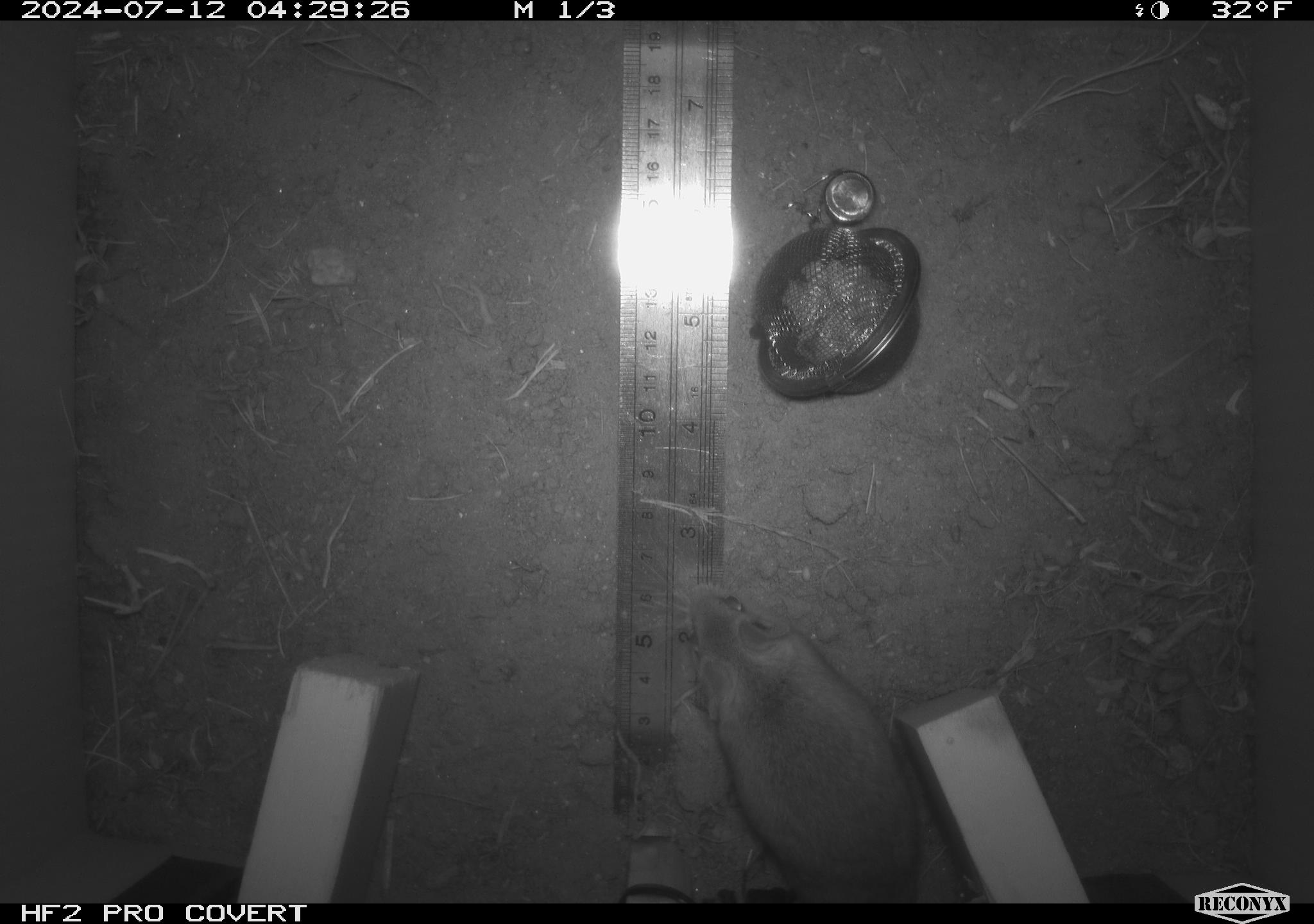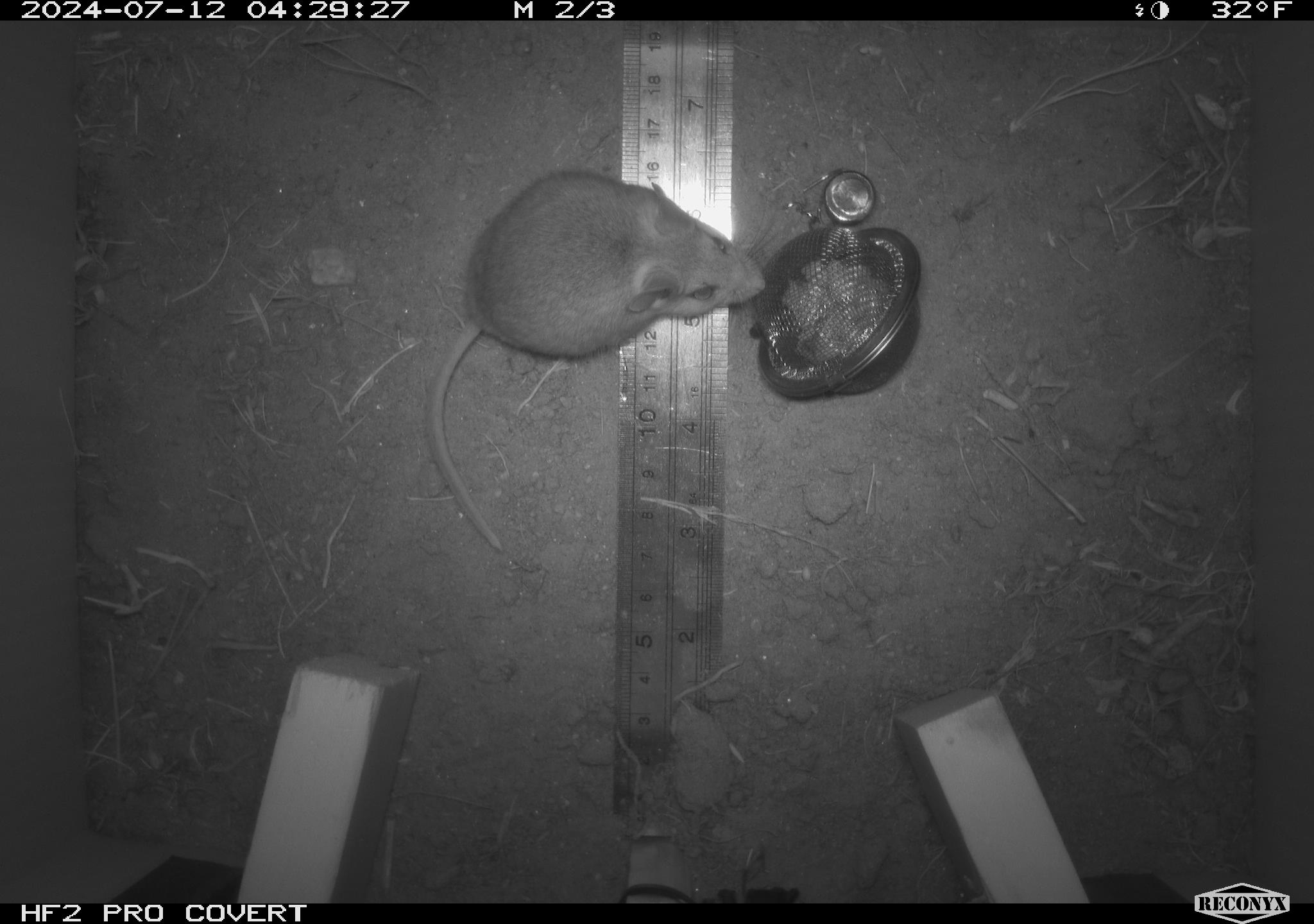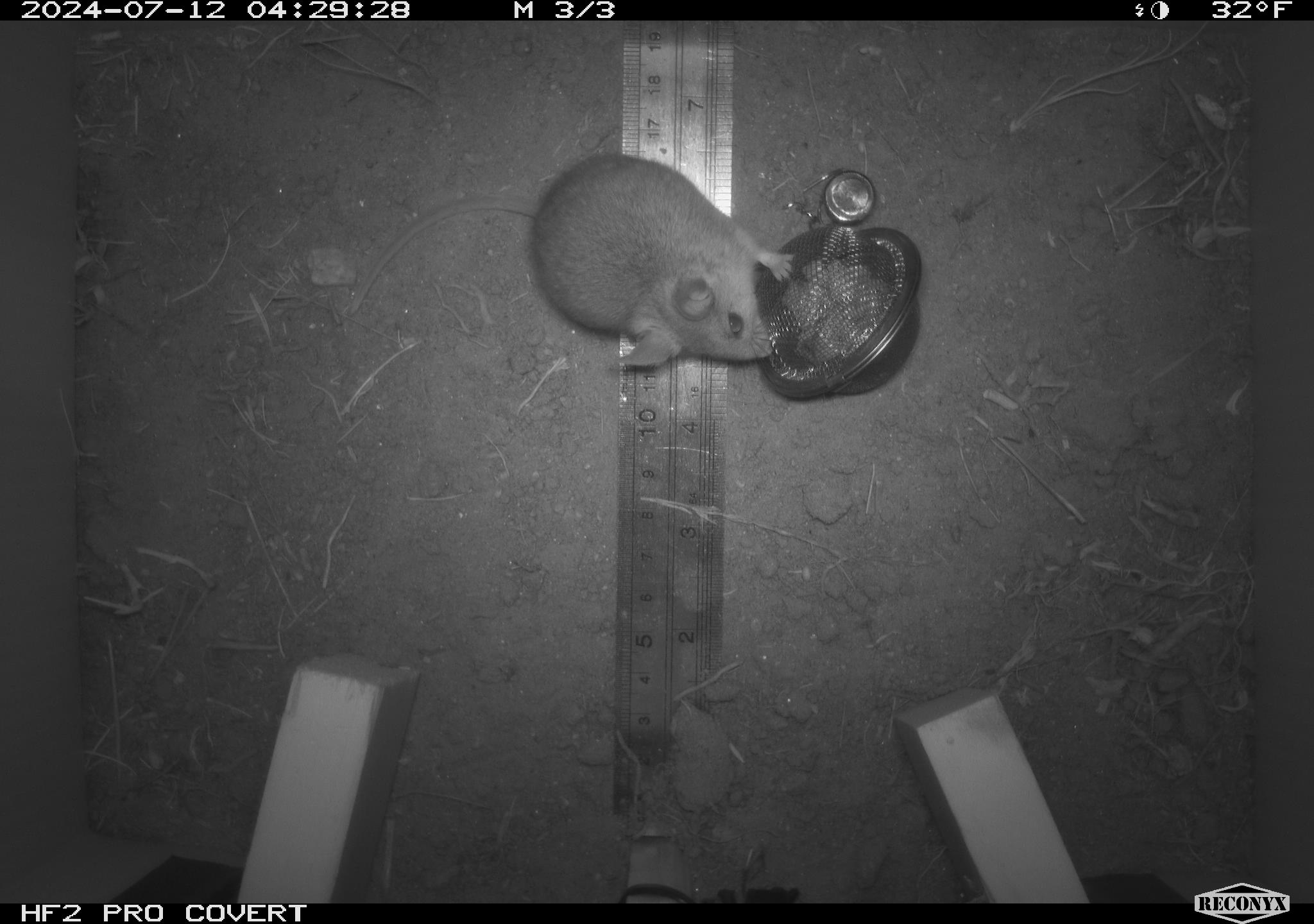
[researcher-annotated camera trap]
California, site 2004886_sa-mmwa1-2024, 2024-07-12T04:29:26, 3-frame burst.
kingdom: Animalia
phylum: Chordata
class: Mammalia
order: Rodentia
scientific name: Rodentia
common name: mouse species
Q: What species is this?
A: Mouse species (Rodentia).